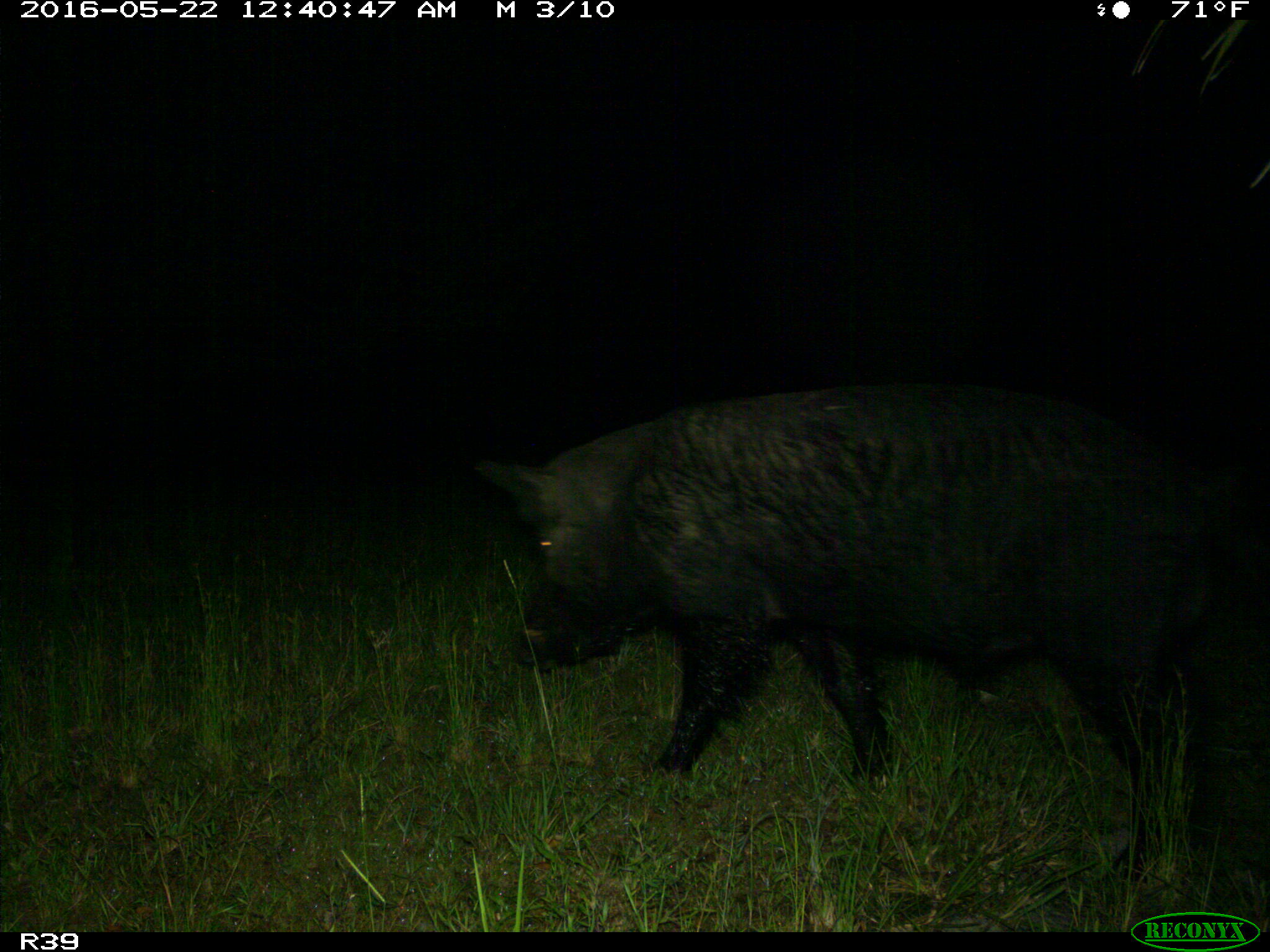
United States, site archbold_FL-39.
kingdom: Animalia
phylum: Chordata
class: Mammalia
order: Artiodactyla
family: Suidae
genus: Sus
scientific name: Sus scrofa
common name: wild boar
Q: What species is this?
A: Sus scrofa (wild boar).